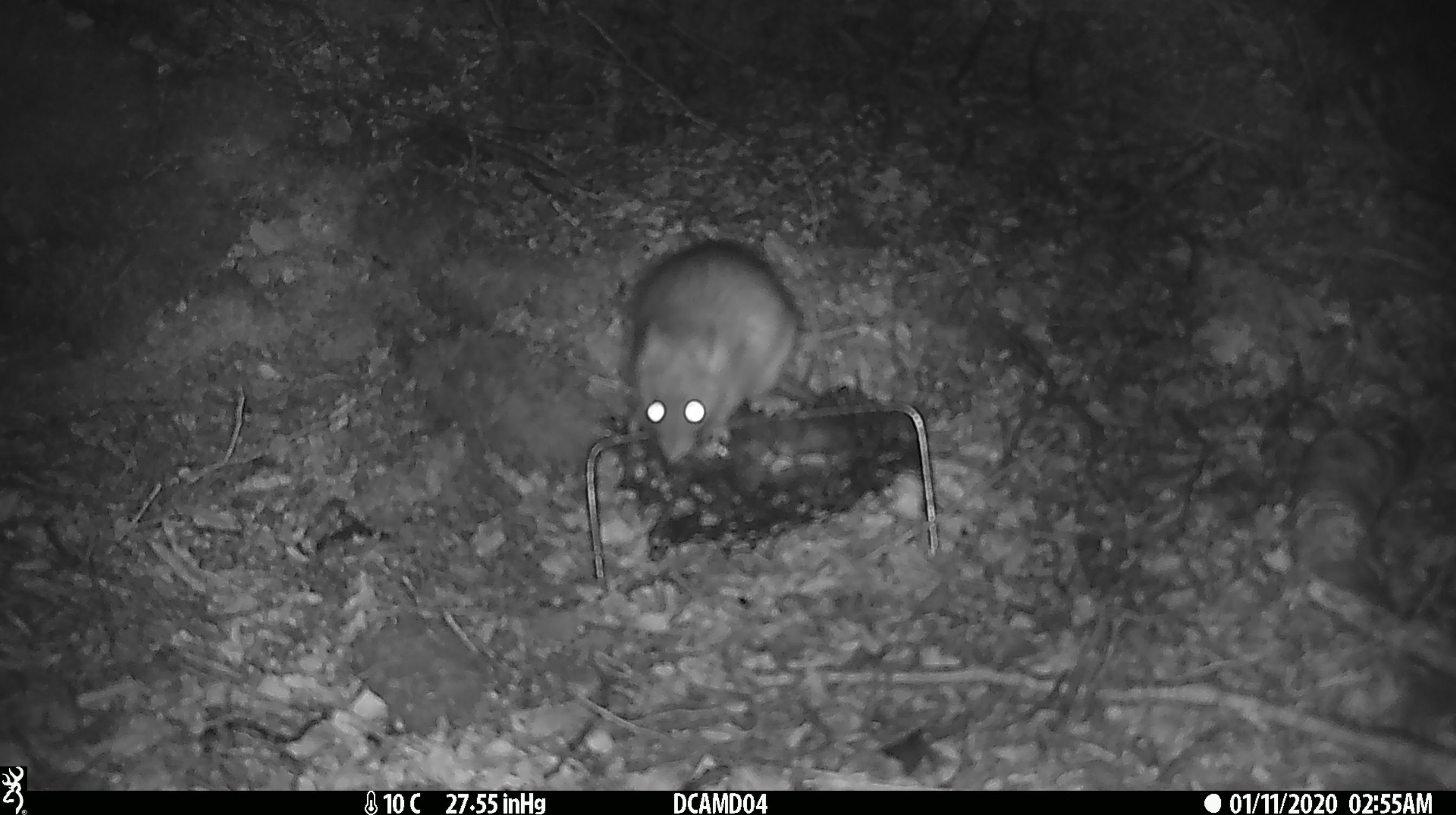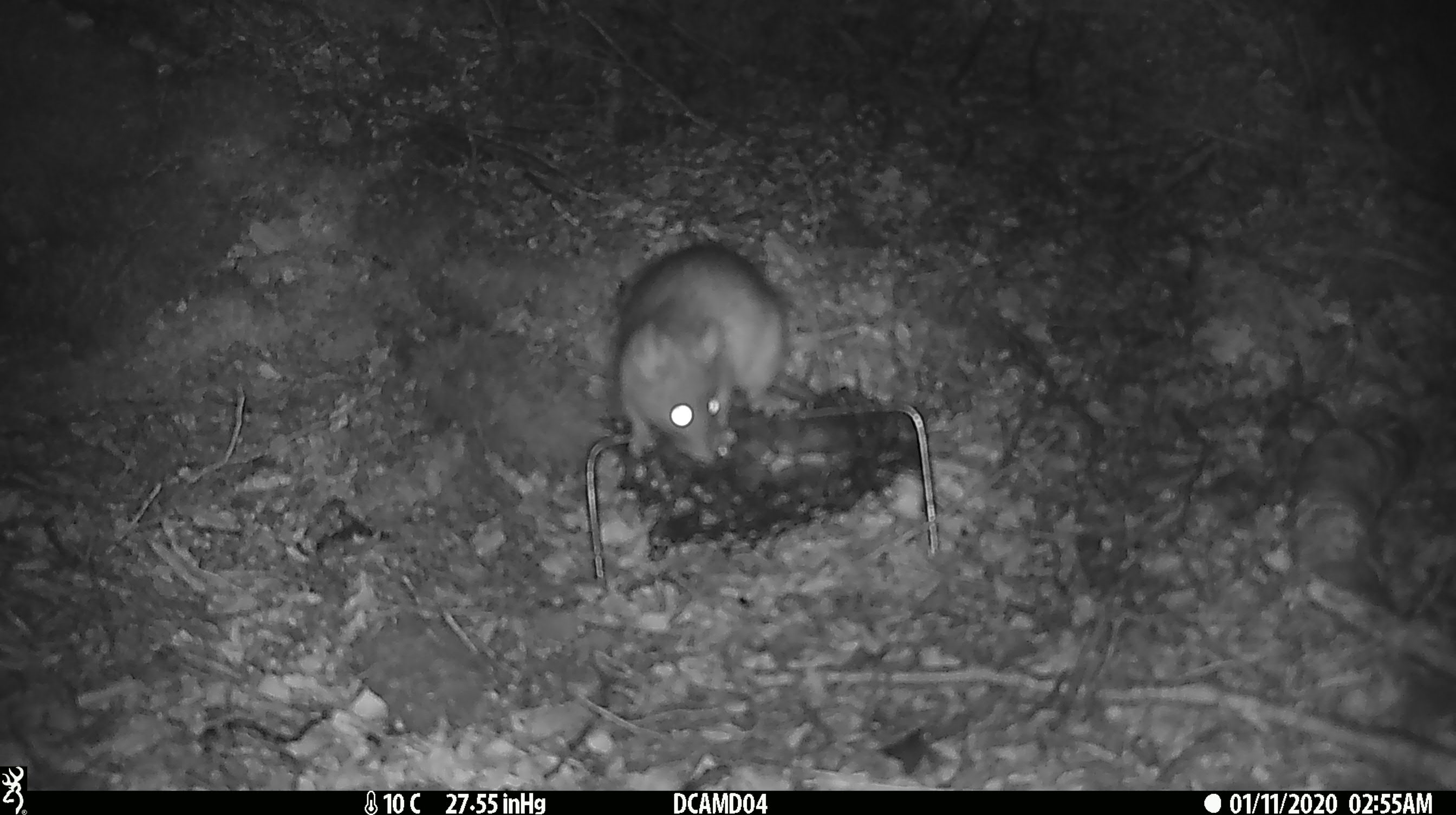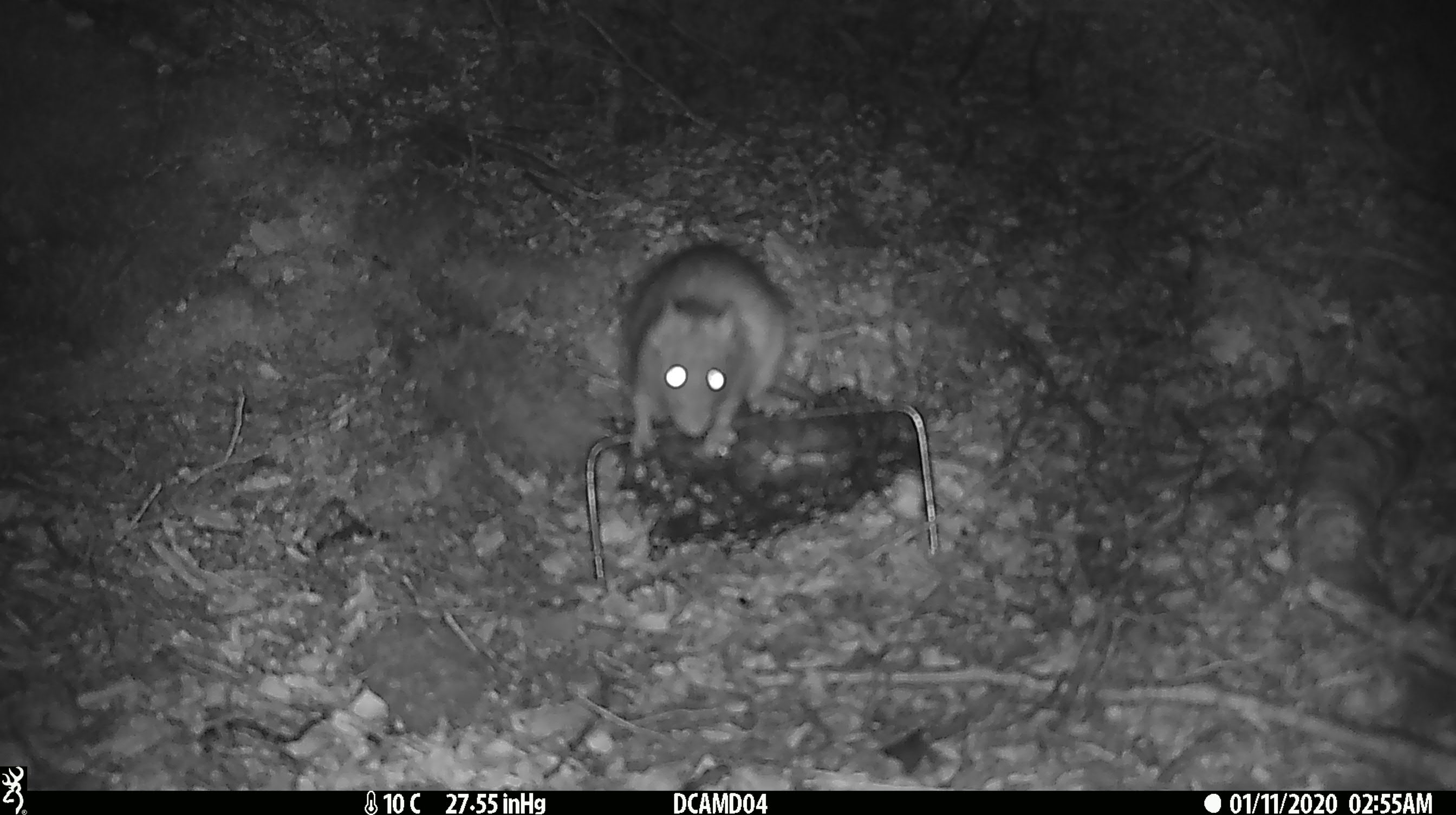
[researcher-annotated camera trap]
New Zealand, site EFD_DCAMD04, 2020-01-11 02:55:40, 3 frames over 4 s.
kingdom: Animalia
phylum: Chordata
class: Mammalia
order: Rodentia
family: Muridae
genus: Rattus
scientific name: Rattus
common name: rat